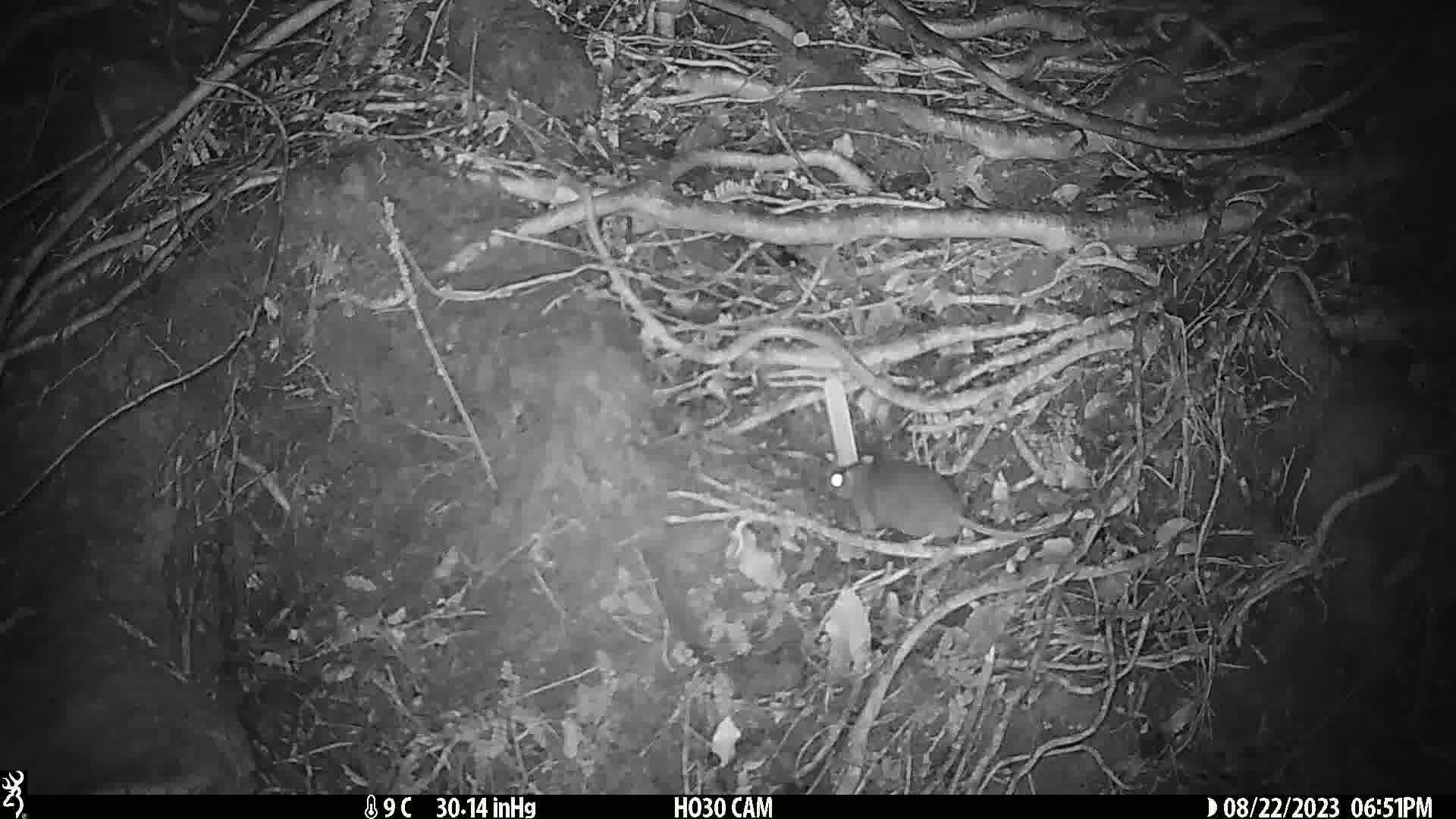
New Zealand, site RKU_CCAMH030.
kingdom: Animalia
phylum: Chordata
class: Mammalia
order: Rodentia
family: Muridae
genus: Rattus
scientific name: Rattus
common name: rat